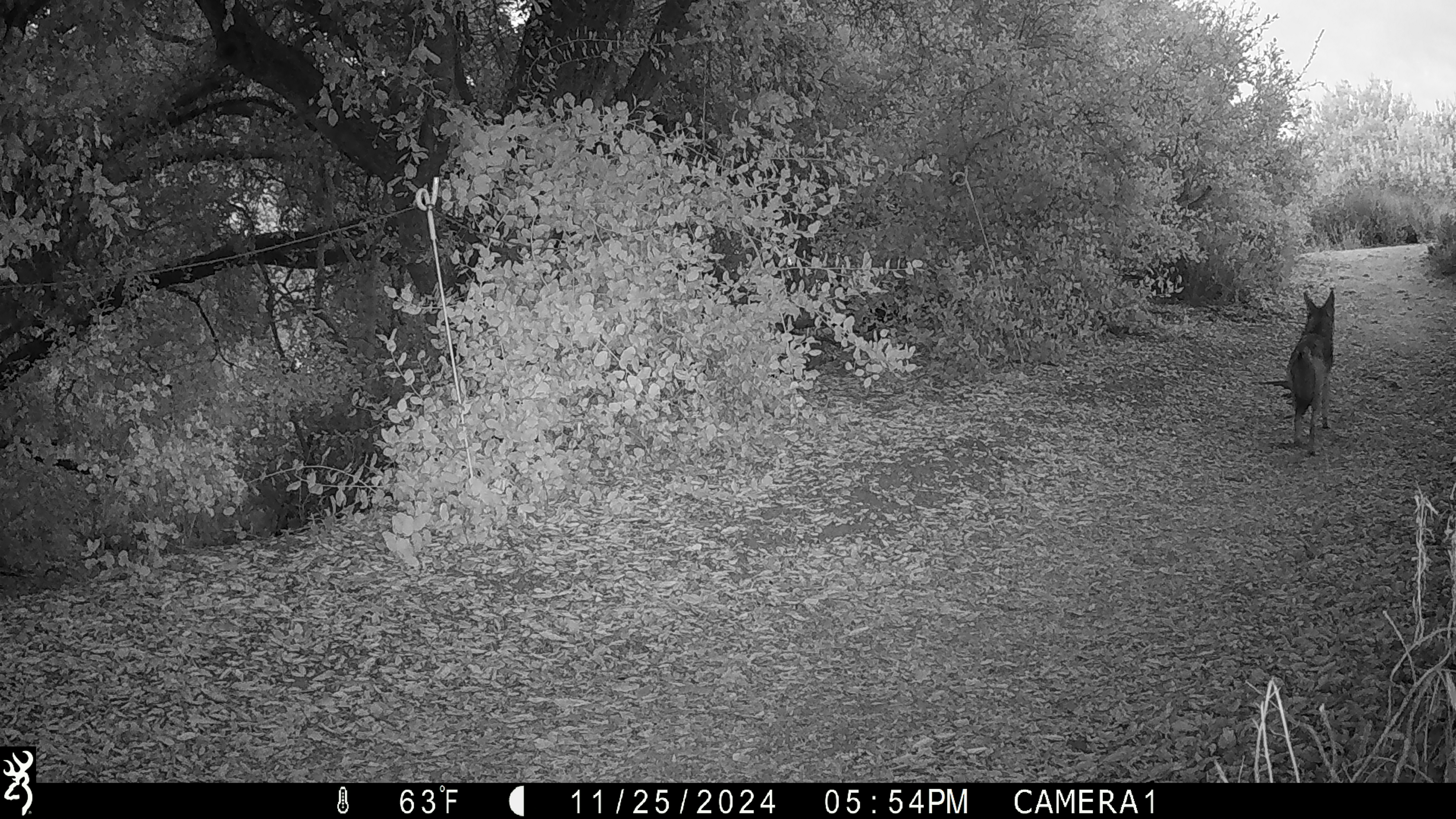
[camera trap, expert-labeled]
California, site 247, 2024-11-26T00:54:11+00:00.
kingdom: Animalia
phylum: Chordata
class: Mammalia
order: Carnivora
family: Canidae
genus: Canis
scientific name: Canis latrans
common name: coyote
Coyote (Canis latrans).